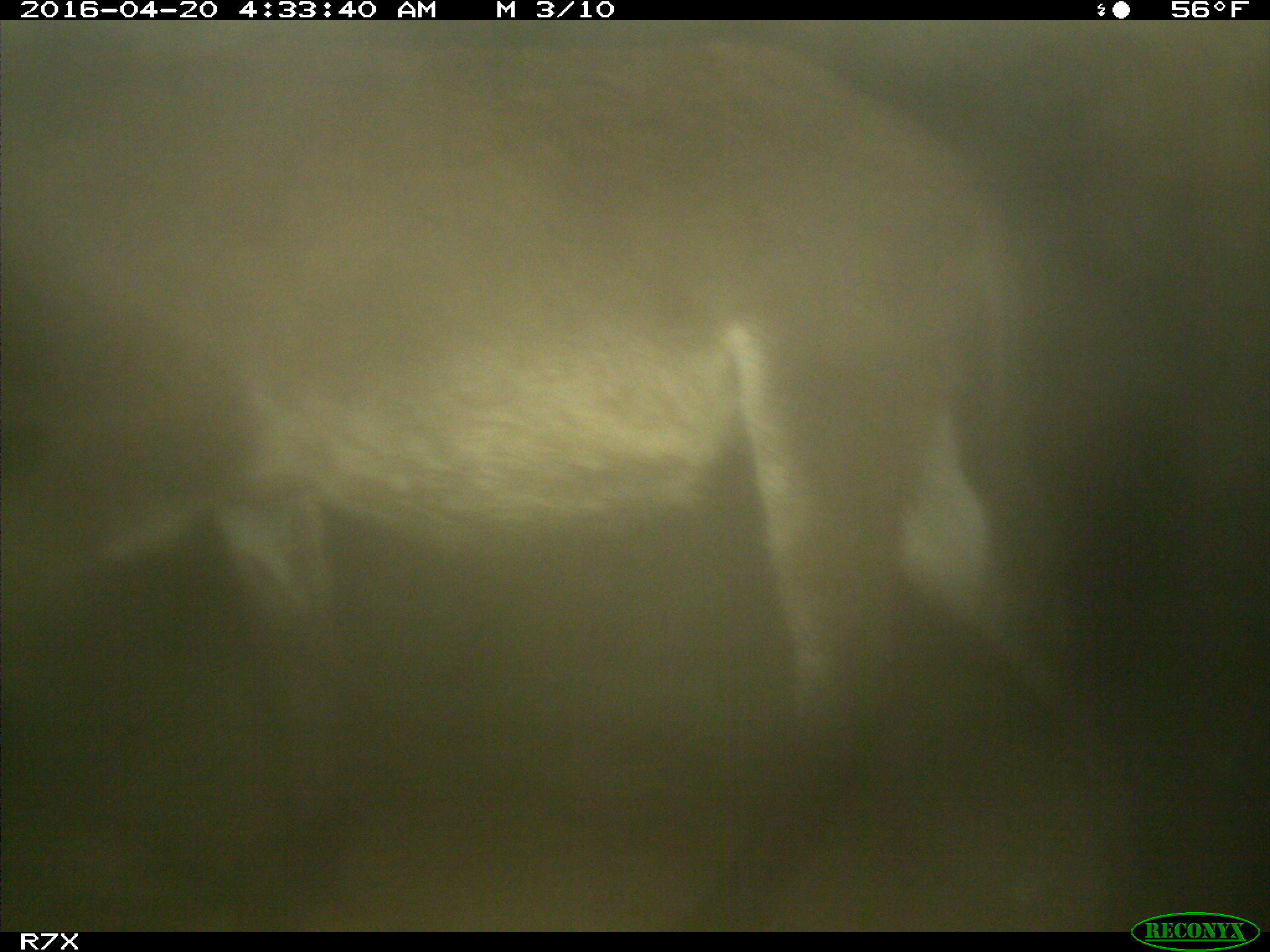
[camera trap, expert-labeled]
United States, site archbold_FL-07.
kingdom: Animalia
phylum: Chordata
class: Mammalia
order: Artiodactyla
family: Bovidae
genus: Bos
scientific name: Bos taurus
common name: domestic cow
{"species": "Bos taurus (domestic cow)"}